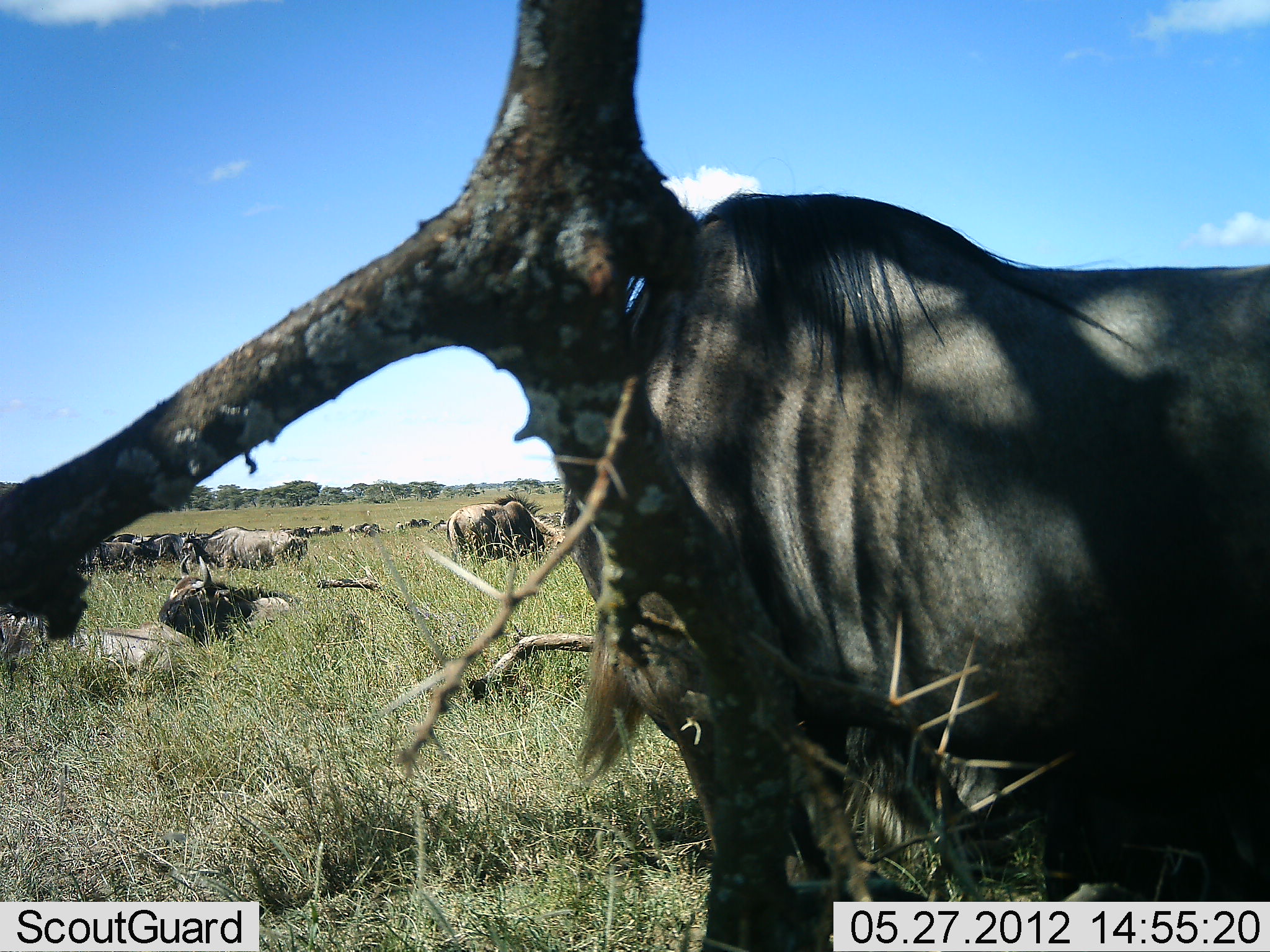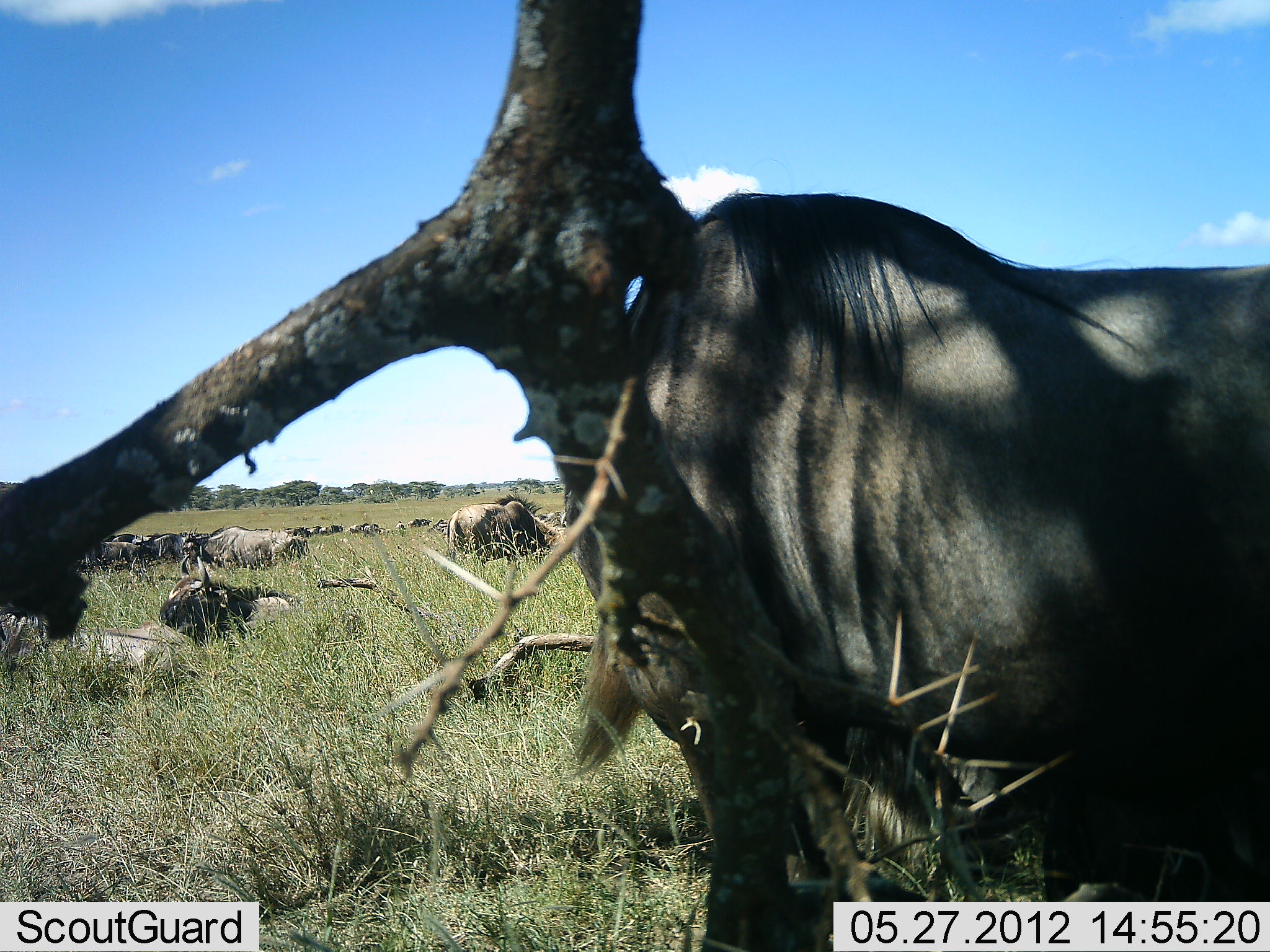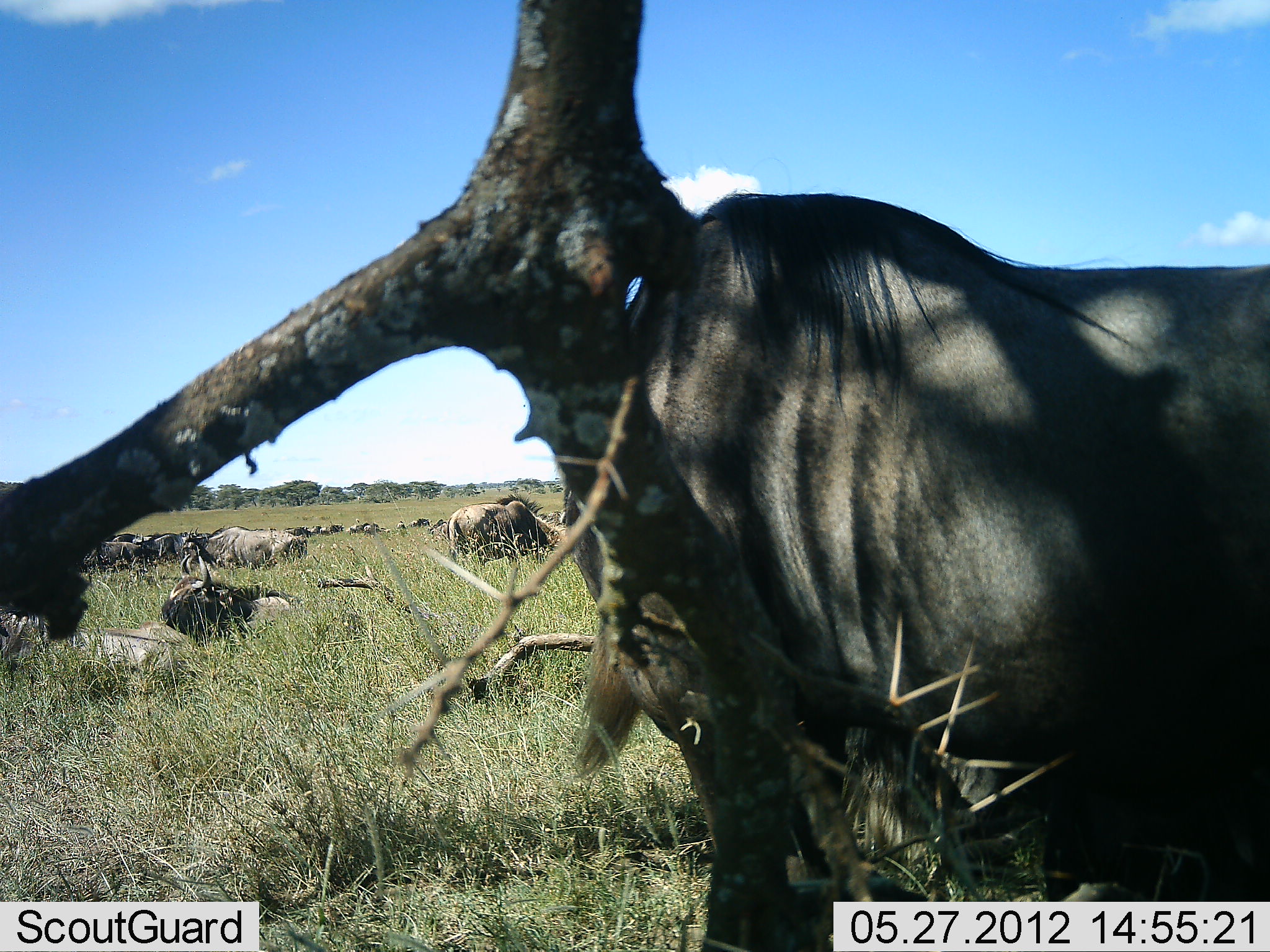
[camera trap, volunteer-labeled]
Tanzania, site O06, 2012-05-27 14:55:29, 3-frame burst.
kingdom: Animalia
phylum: Chordata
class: Mammalia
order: Artiodactyla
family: Bovidae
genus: Connochaetes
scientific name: Connochaetes taurinus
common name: blue wildebeest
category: wildebeest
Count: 11-50.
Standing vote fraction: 85%.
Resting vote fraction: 75%.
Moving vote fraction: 10%.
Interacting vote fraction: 5%.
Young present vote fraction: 0%.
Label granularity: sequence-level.